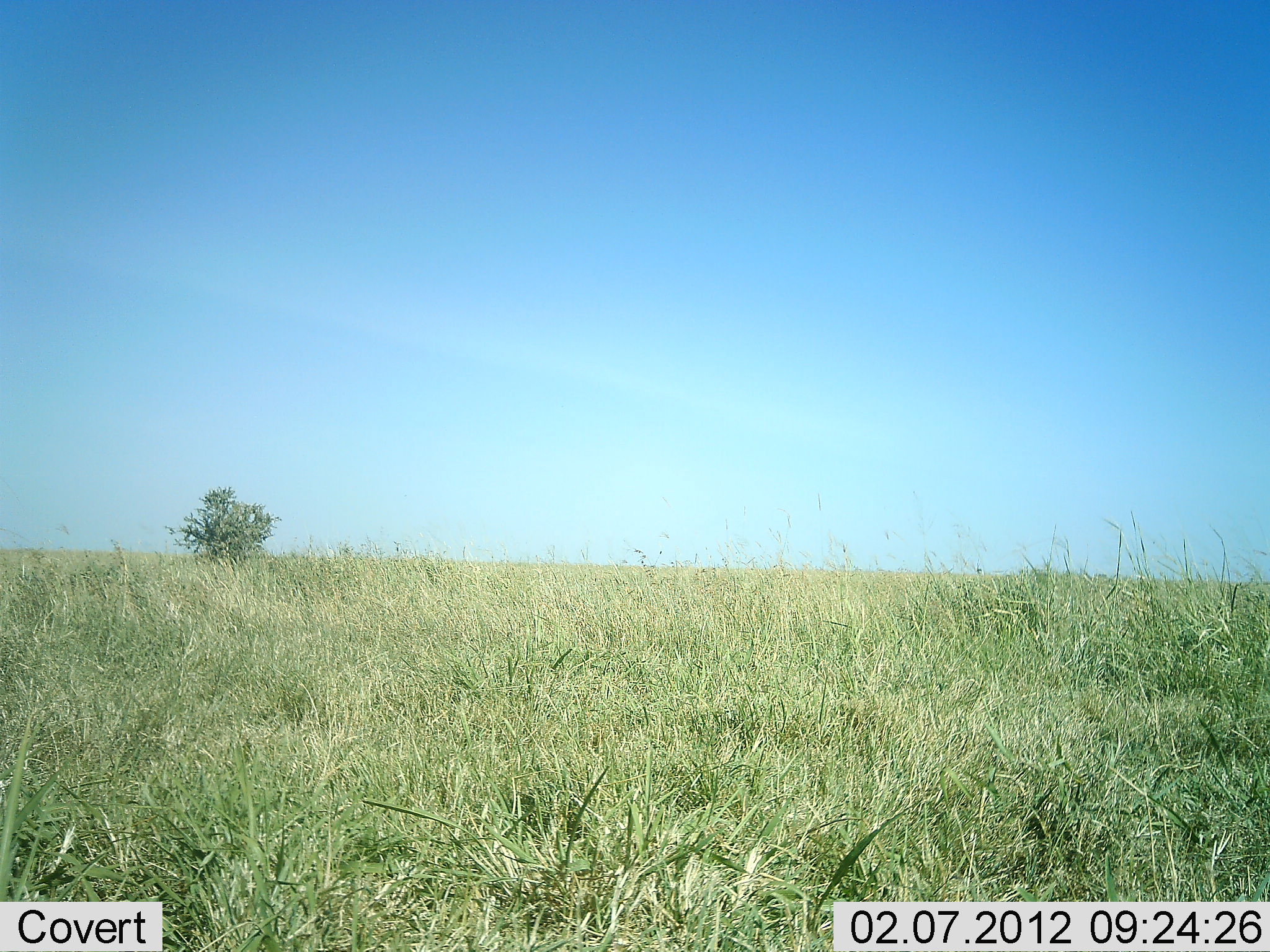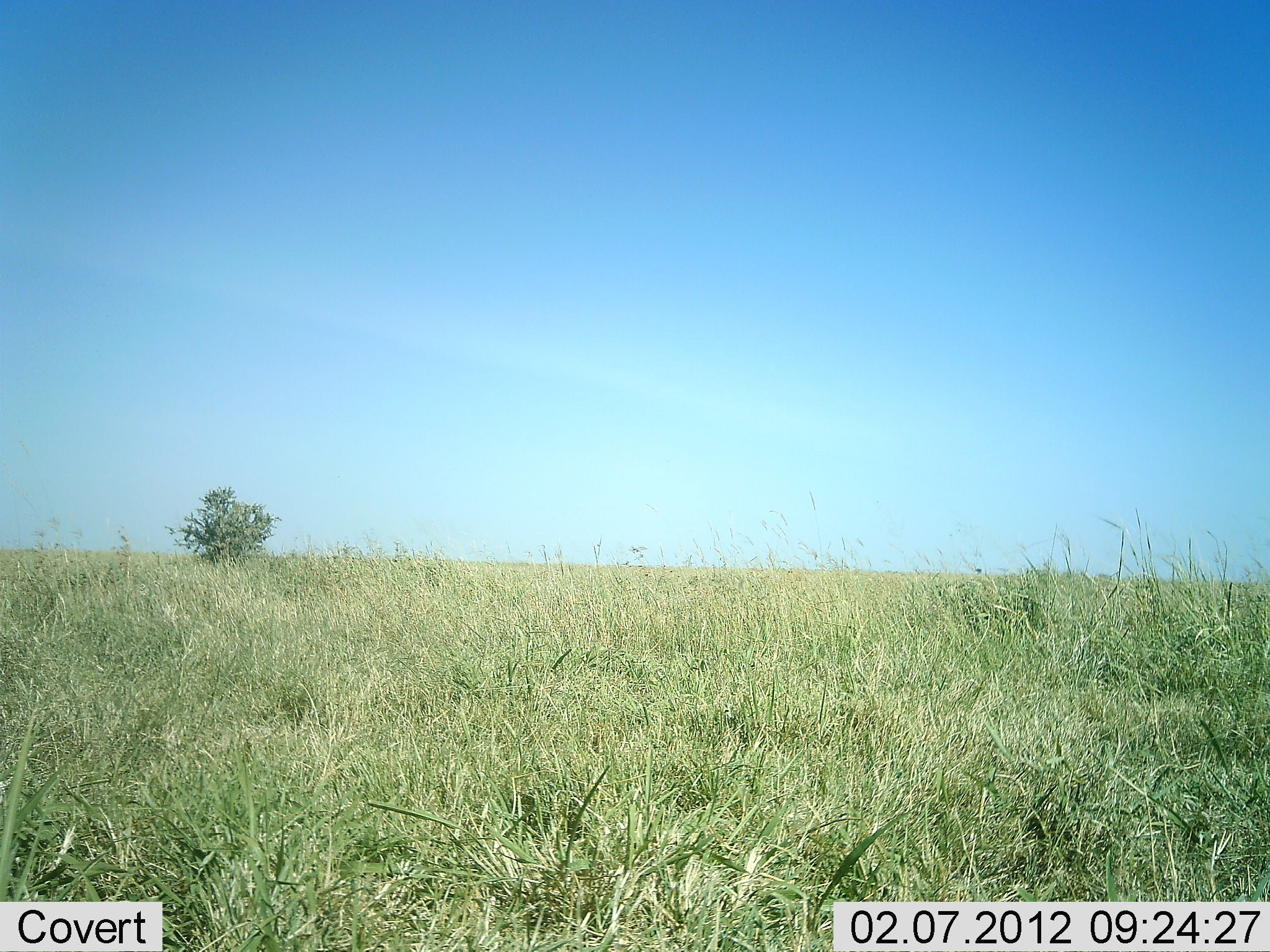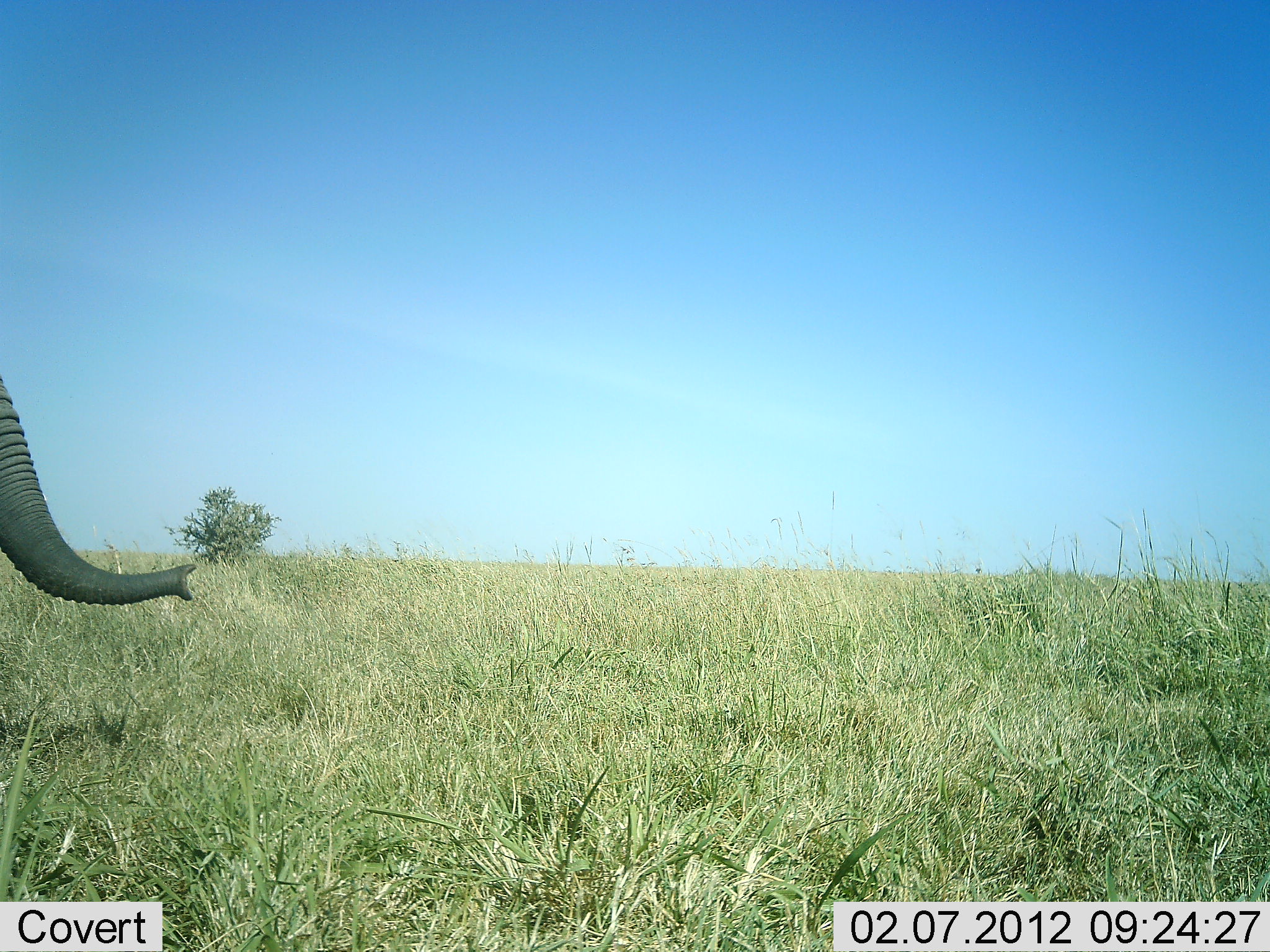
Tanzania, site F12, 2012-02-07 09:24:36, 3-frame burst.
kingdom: Animalia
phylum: Chordata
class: Mammalia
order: Proboscidea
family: Elephantidae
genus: Loxodonta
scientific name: Loxodonta africana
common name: african bush elephant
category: elephant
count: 1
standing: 19%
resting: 0%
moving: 81%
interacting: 0%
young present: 0%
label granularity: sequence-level